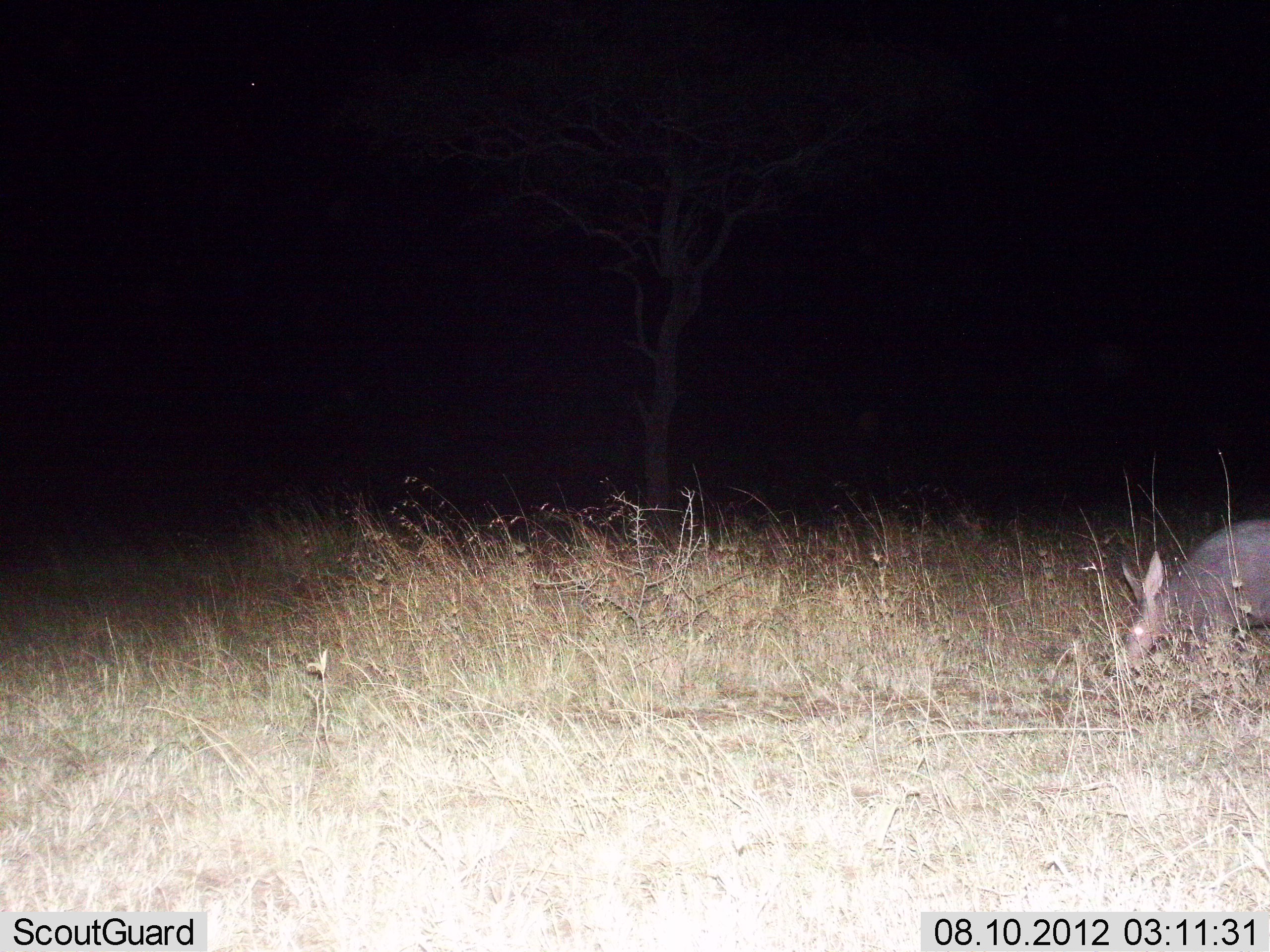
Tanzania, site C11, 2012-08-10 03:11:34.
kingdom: Animalia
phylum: Chordata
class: Mammalia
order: Tubulidentata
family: Orycteropodidae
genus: Orycteropus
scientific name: Orycteropus afer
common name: aardvark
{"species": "aardvark (Orycteropus afer)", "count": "1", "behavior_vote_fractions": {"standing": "30%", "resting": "0%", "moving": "30%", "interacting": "0%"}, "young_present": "0%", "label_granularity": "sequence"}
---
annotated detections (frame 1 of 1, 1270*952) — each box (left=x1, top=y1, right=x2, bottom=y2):
animal: (left=1110, top=516, right=1270, bottom=683)